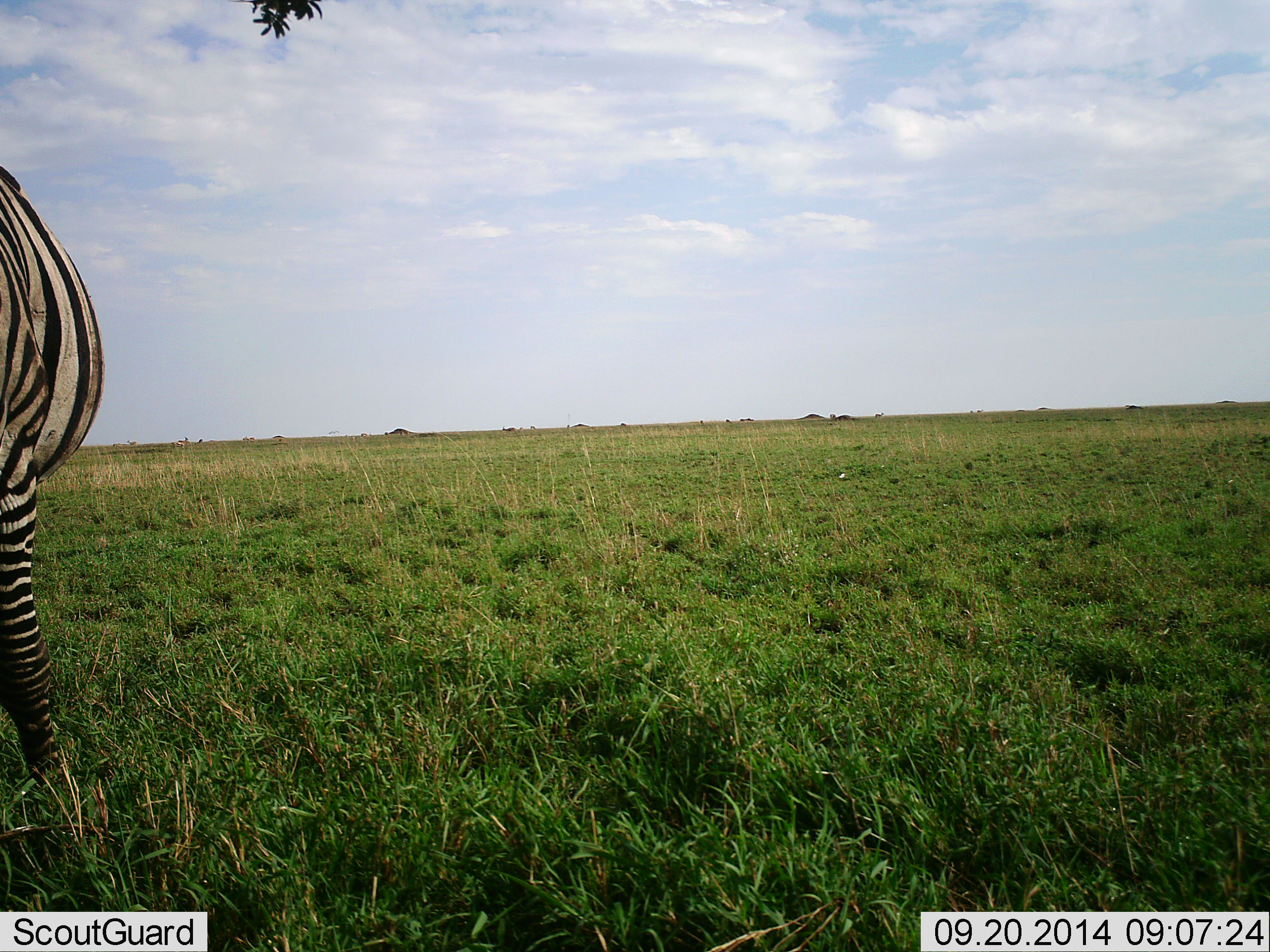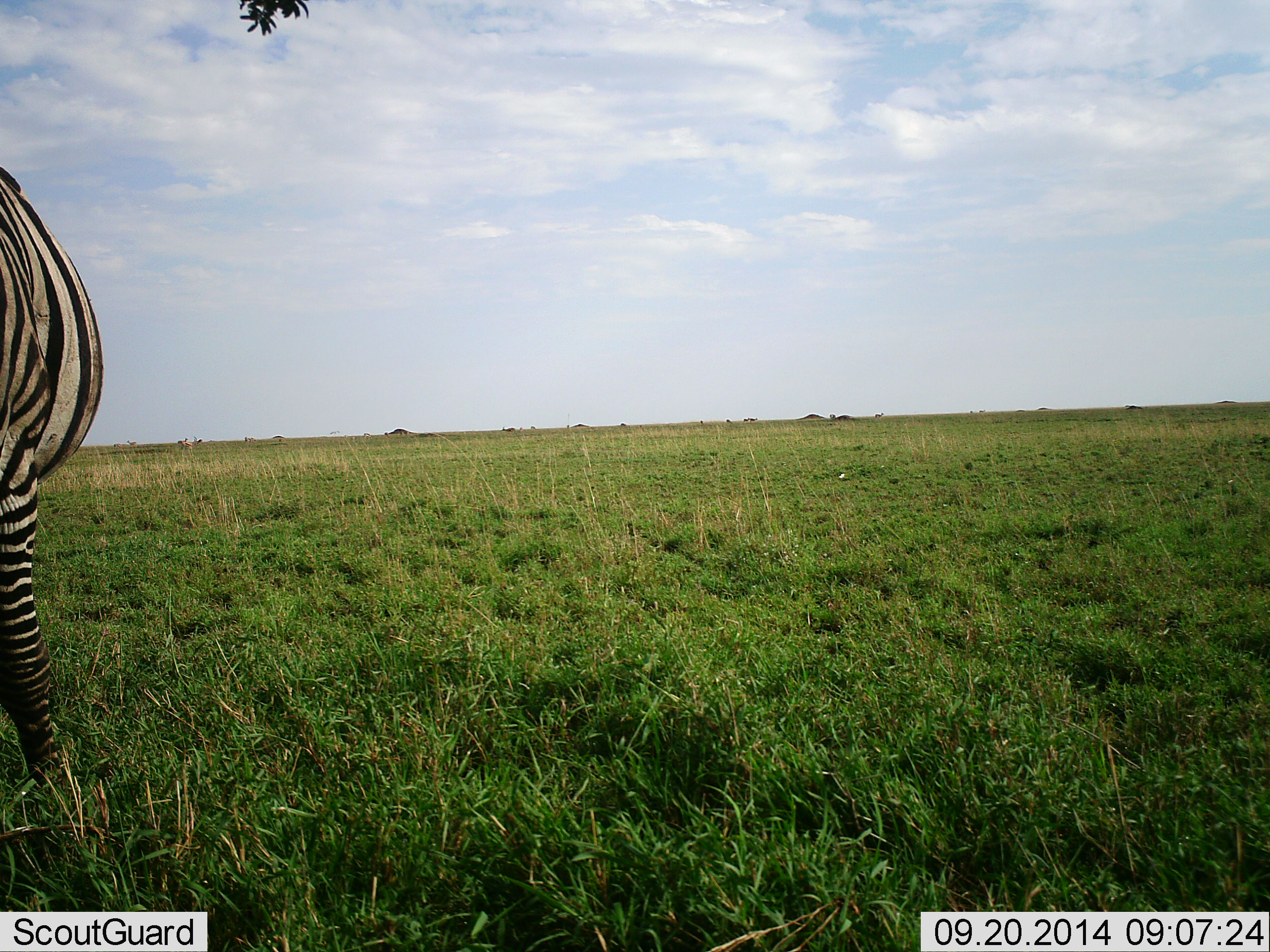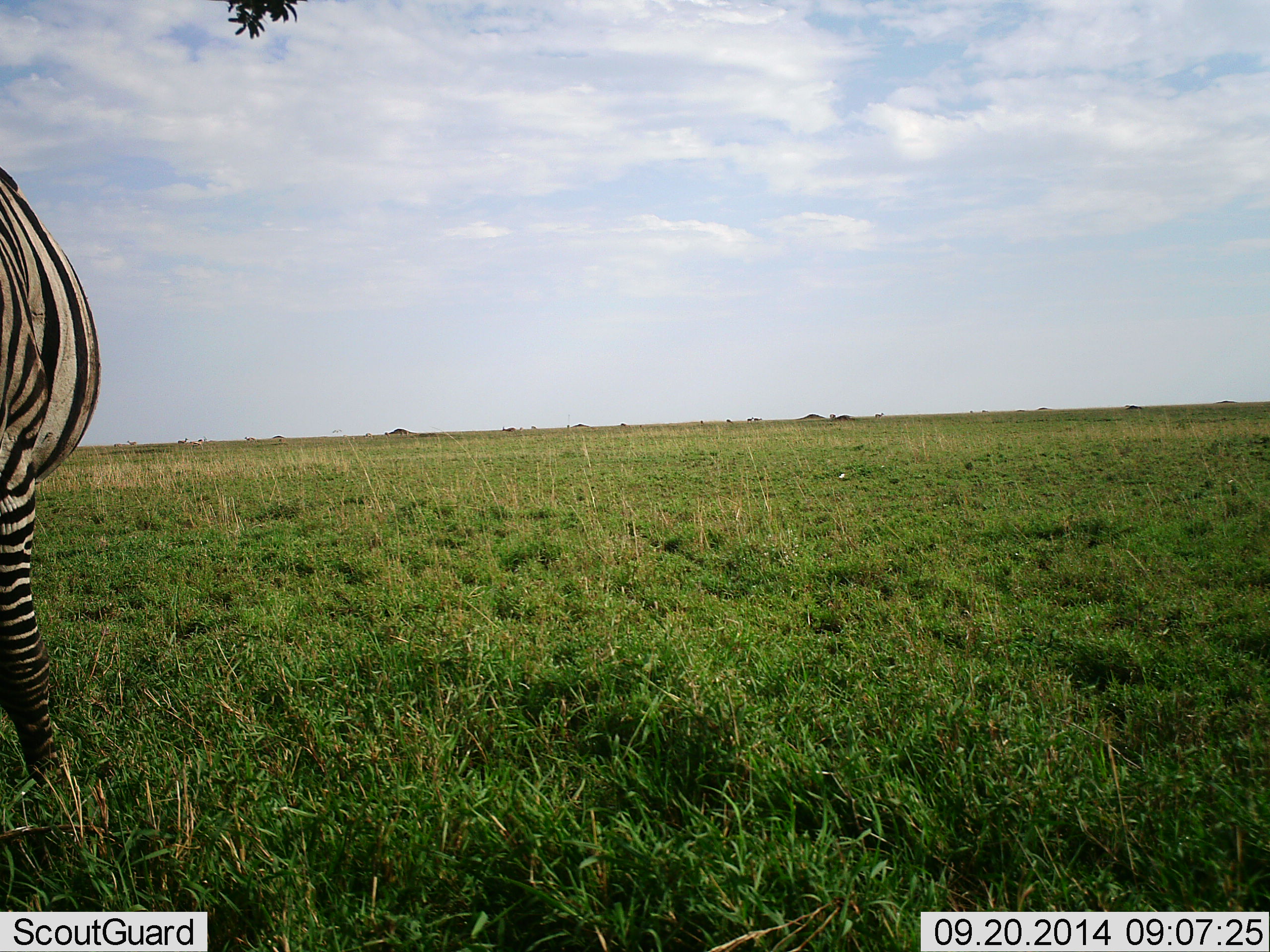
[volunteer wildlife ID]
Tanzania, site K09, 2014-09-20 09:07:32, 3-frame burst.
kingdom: Animalia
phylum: Chordata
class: Mammalia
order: Perissodactyla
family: Equidae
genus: Equus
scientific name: Equus quagga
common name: plains zebra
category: zebra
Zebra (plains zebra) (Equus quagga), count 1. Behavior (volunteer vote fractions): standing 90%, resting 0%, moving 20%, interacting 0%. Young present (vote fraction): 0%. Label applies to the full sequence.